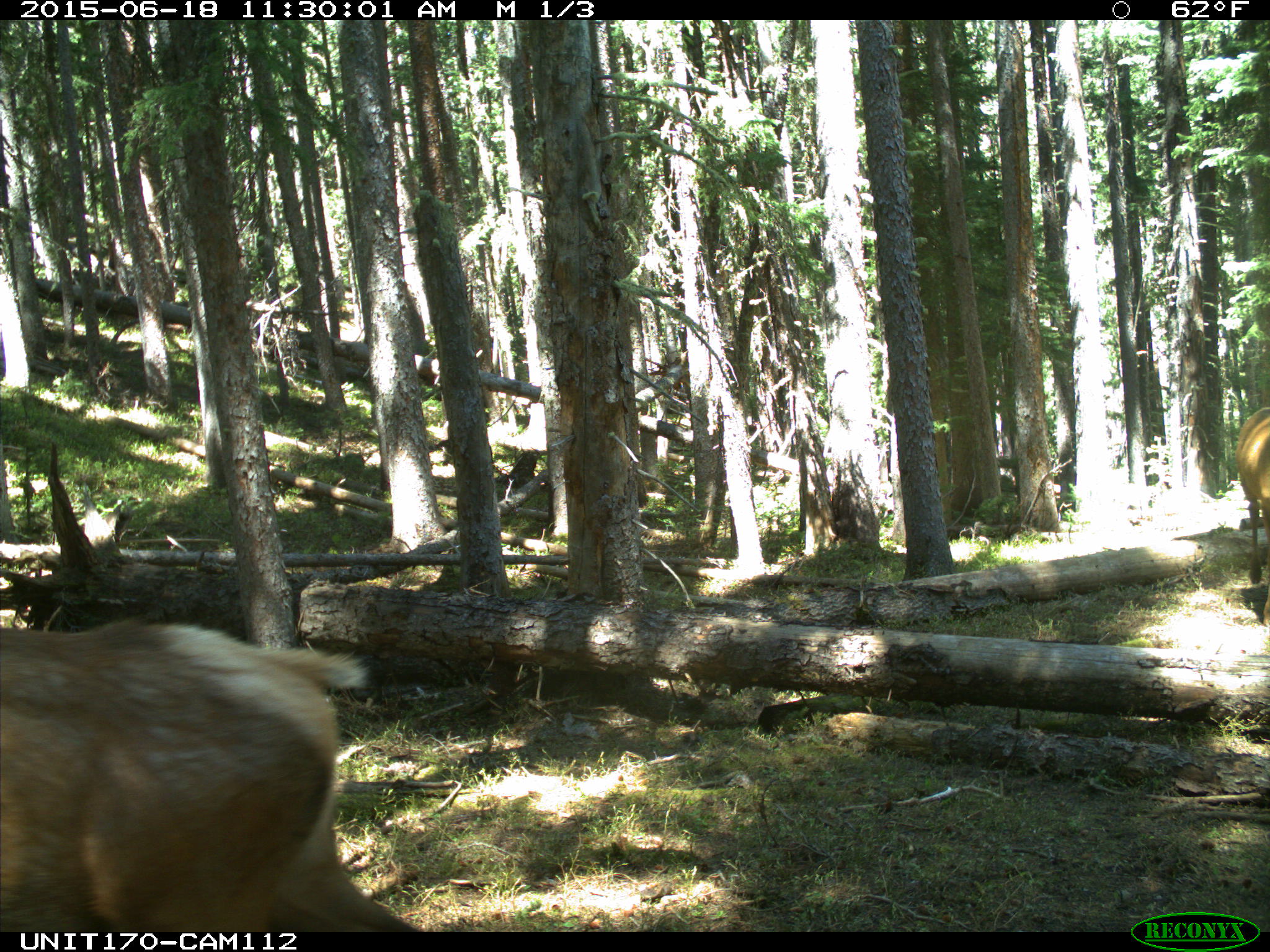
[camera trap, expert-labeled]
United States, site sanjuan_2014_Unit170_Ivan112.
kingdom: Animalia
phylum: Chordata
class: Mammalia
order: Artiodactyla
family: Cervidae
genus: Cervus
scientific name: Cervus elaphus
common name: red deer